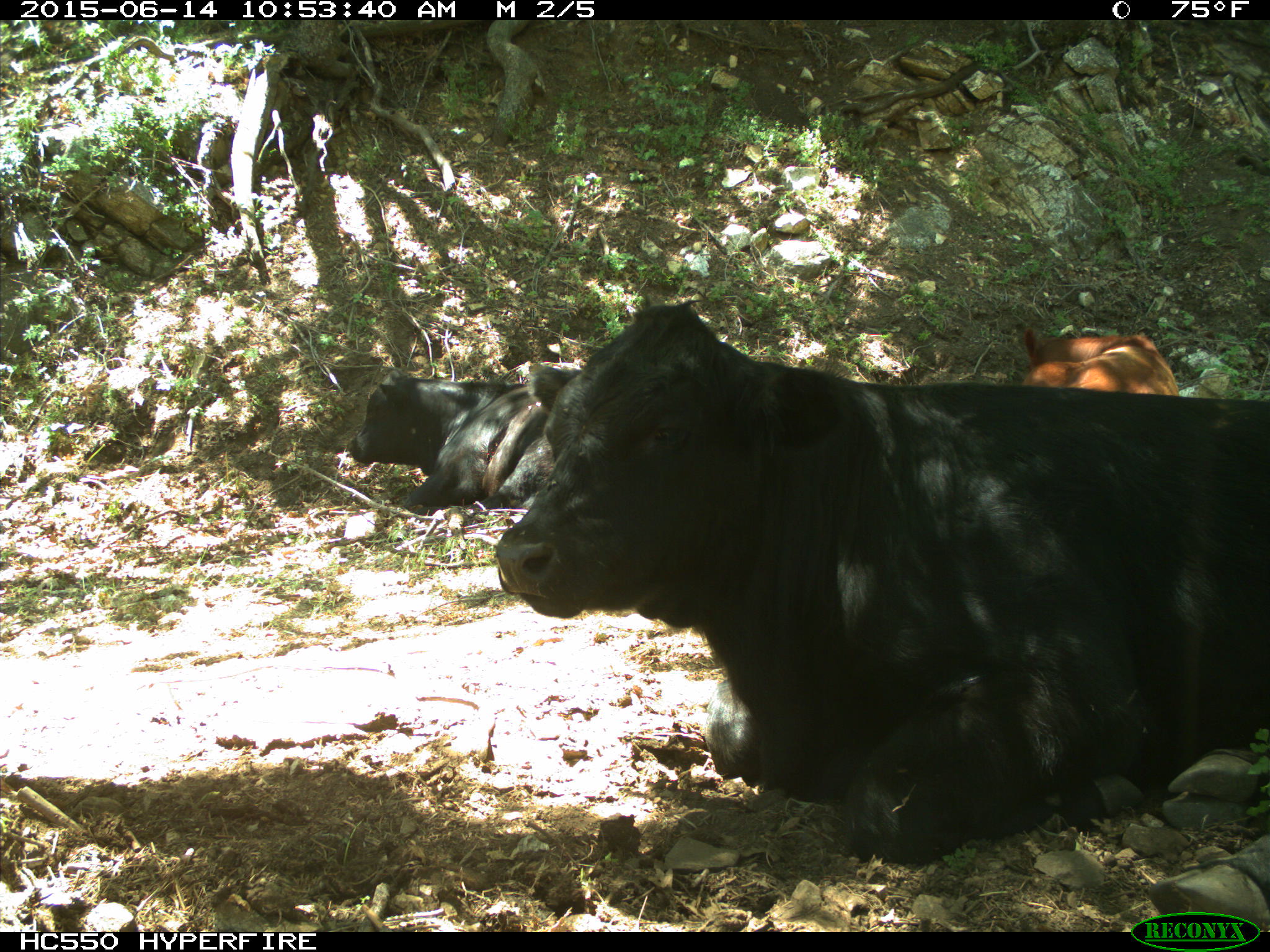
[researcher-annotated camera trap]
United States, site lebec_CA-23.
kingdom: Animalia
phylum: Chordata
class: Mammalia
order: Artiodactyla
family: Bovidae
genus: Bos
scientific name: Bos taurus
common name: domestic cow